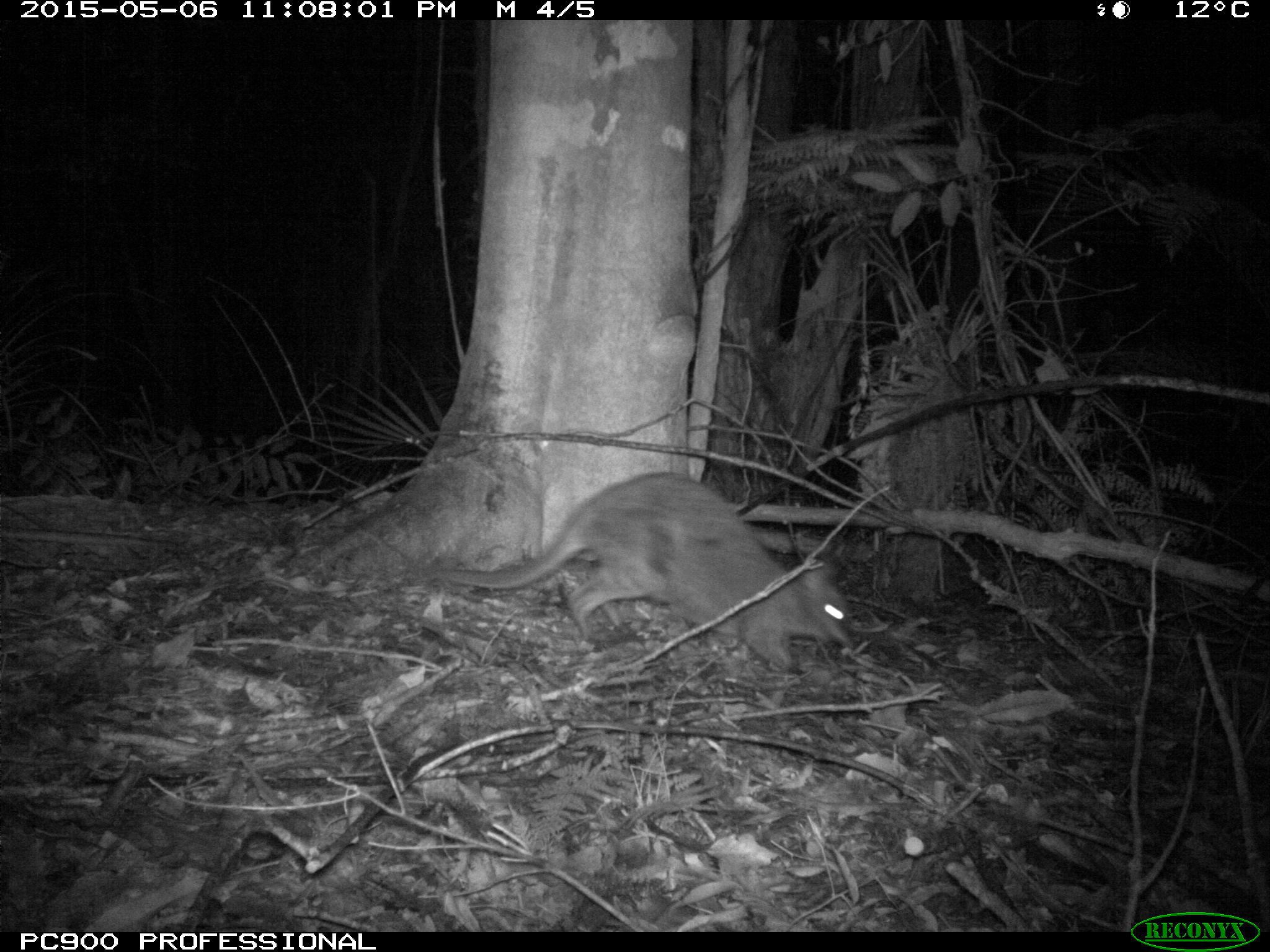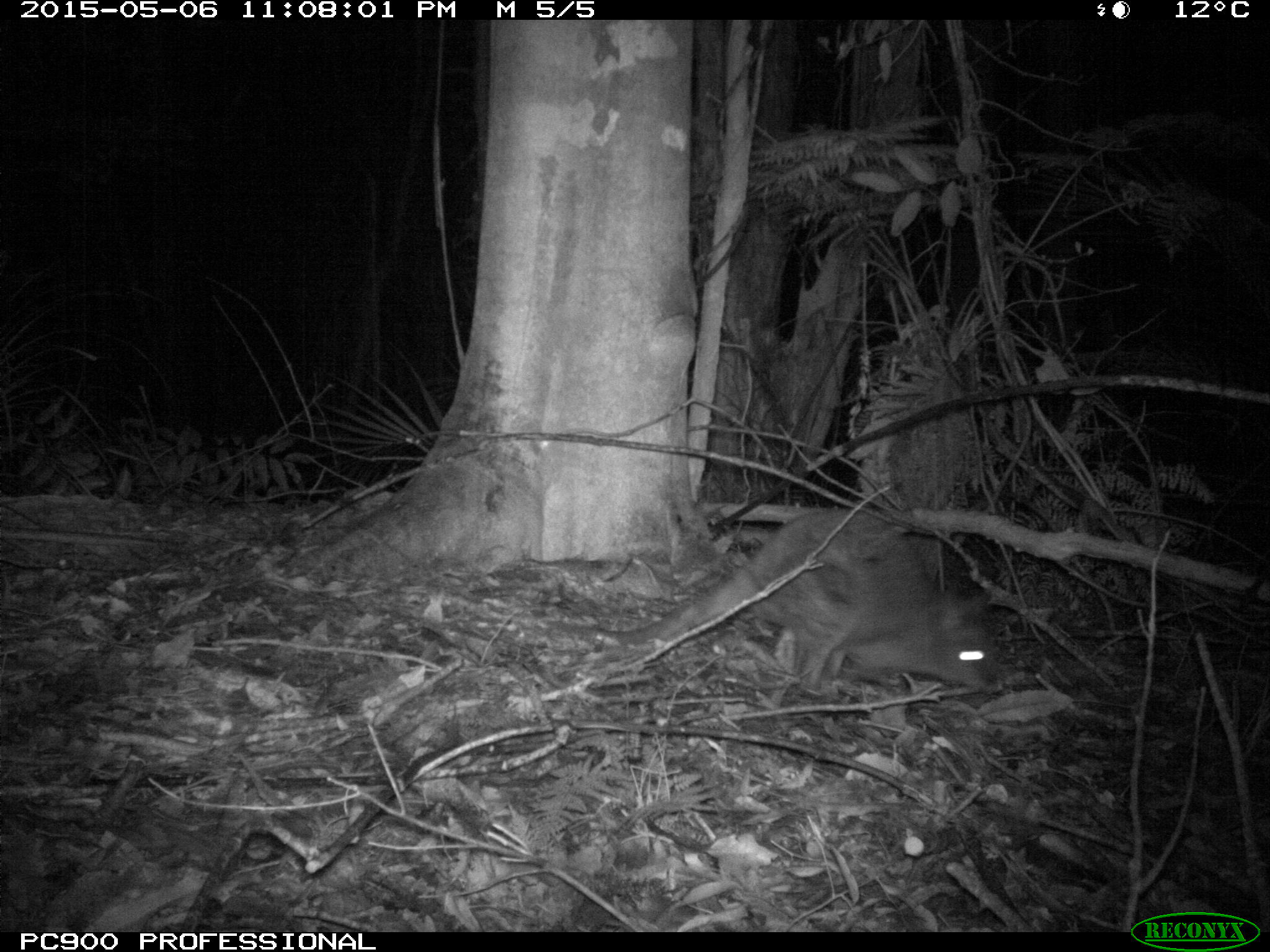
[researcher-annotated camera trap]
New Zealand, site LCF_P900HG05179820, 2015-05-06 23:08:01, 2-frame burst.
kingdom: Animalia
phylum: Chordata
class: Mammalia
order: Diprotodontia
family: Macropodidae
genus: Notamacropus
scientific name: Notamacropus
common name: wallaby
Wallaby (Notamacropus).